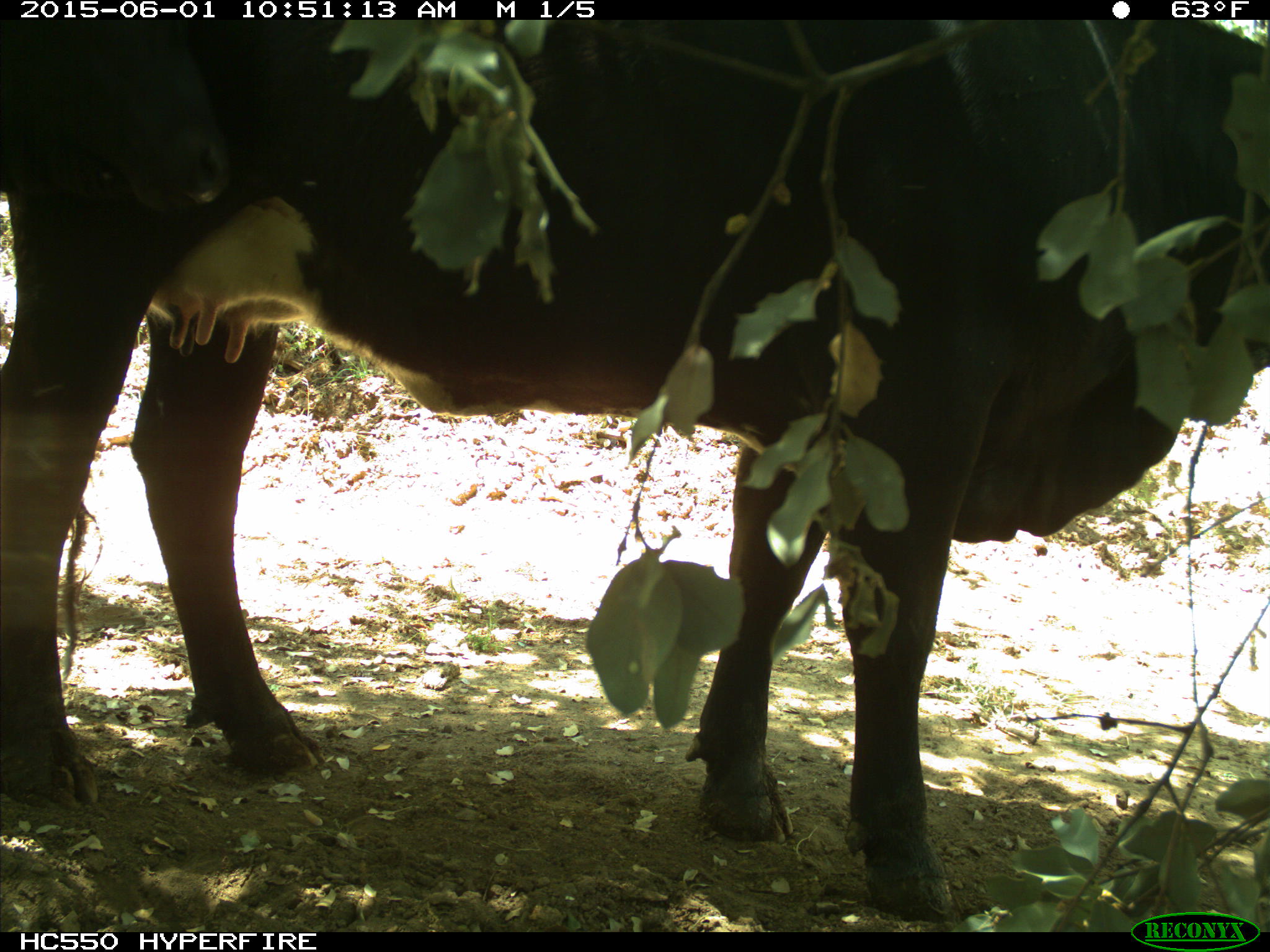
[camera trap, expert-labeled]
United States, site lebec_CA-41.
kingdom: Animalia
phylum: Chordata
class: Mammalia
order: Artiodactyla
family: Bovidae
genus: Bos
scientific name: Bos taurus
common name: domestic cow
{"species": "Bos taurus (domestic cow)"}